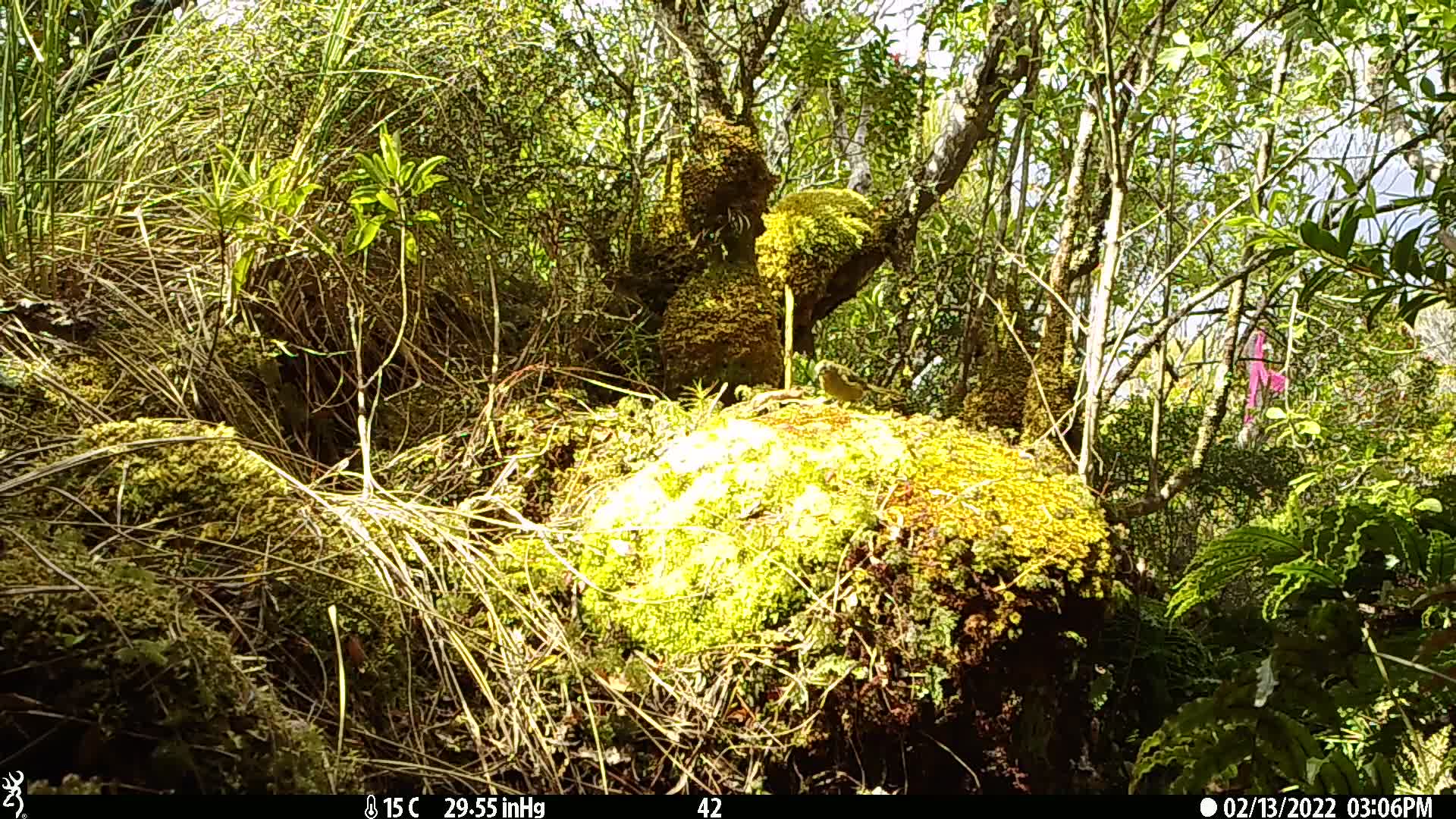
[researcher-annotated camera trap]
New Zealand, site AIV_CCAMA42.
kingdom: Animalia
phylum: Chordata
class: Aves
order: Passeriformes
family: Meliphagidae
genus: Anthornis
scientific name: Anthornis melanura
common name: new zealand bellbird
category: bellbird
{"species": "bellbird (new zealand bellbird) (Anthornis melanura)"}